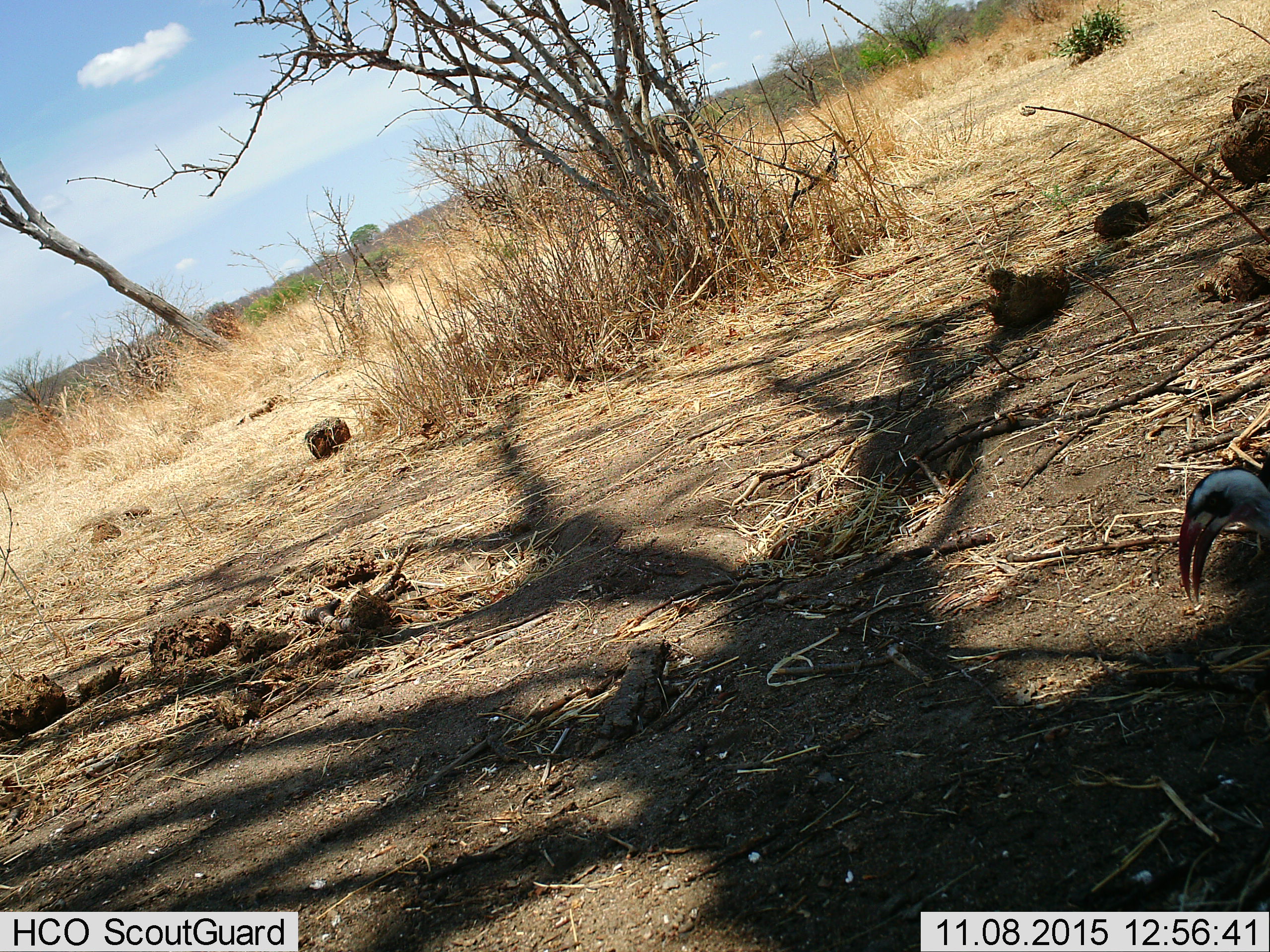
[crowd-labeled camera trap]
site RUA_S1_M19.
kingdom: Animalia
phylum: Chordata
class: Aves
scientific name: Aves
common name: bird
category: birdother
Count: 1.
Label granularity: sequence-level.